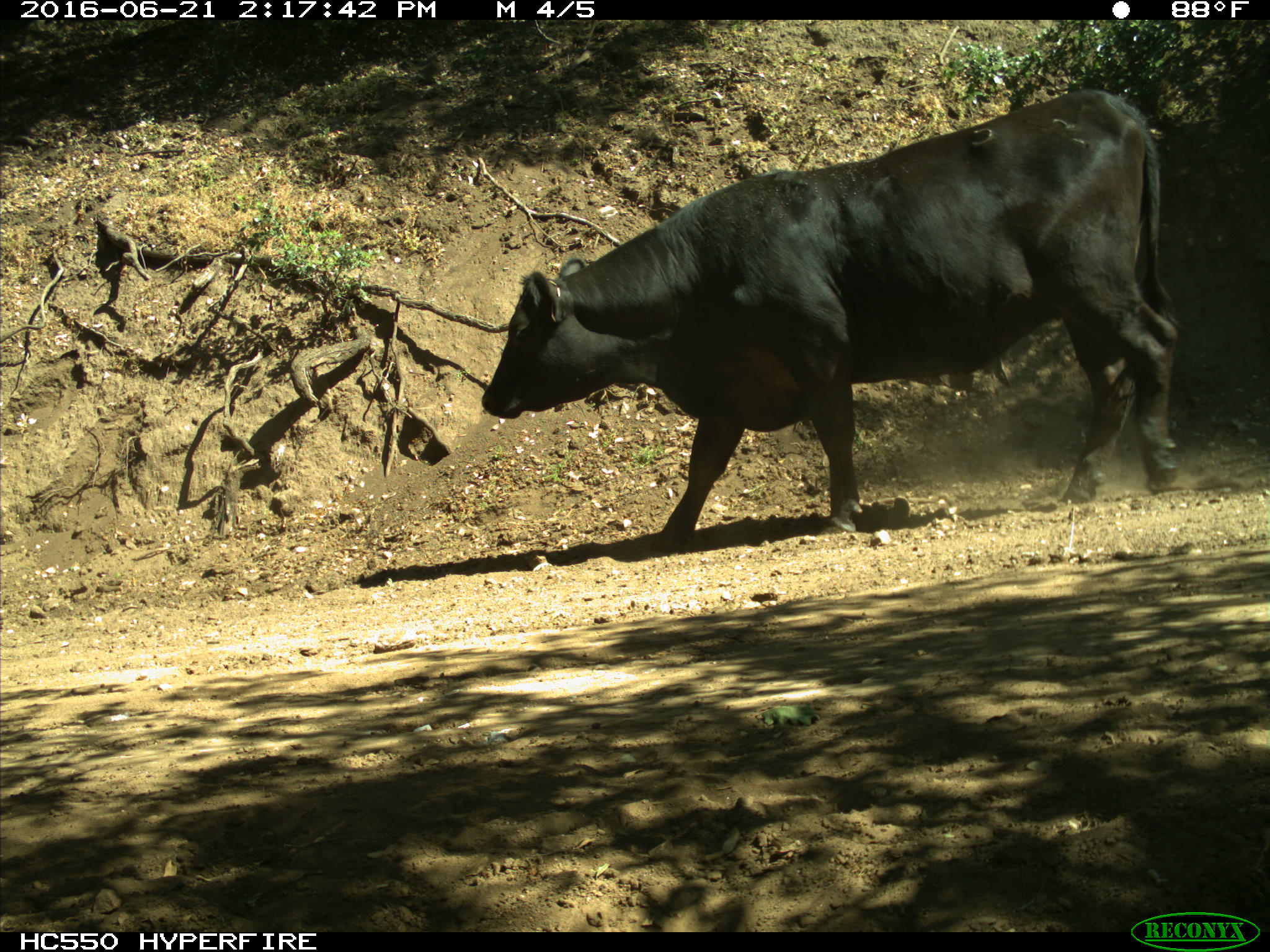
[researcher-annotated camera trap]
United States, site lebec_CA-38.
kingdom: Animalia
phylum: Chordata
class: Mammalia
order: Artiodactyla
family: Bovidae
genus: Bos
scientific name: Bos taurus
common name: domestic cow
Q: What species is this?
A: Bos taurus (domestic cow).